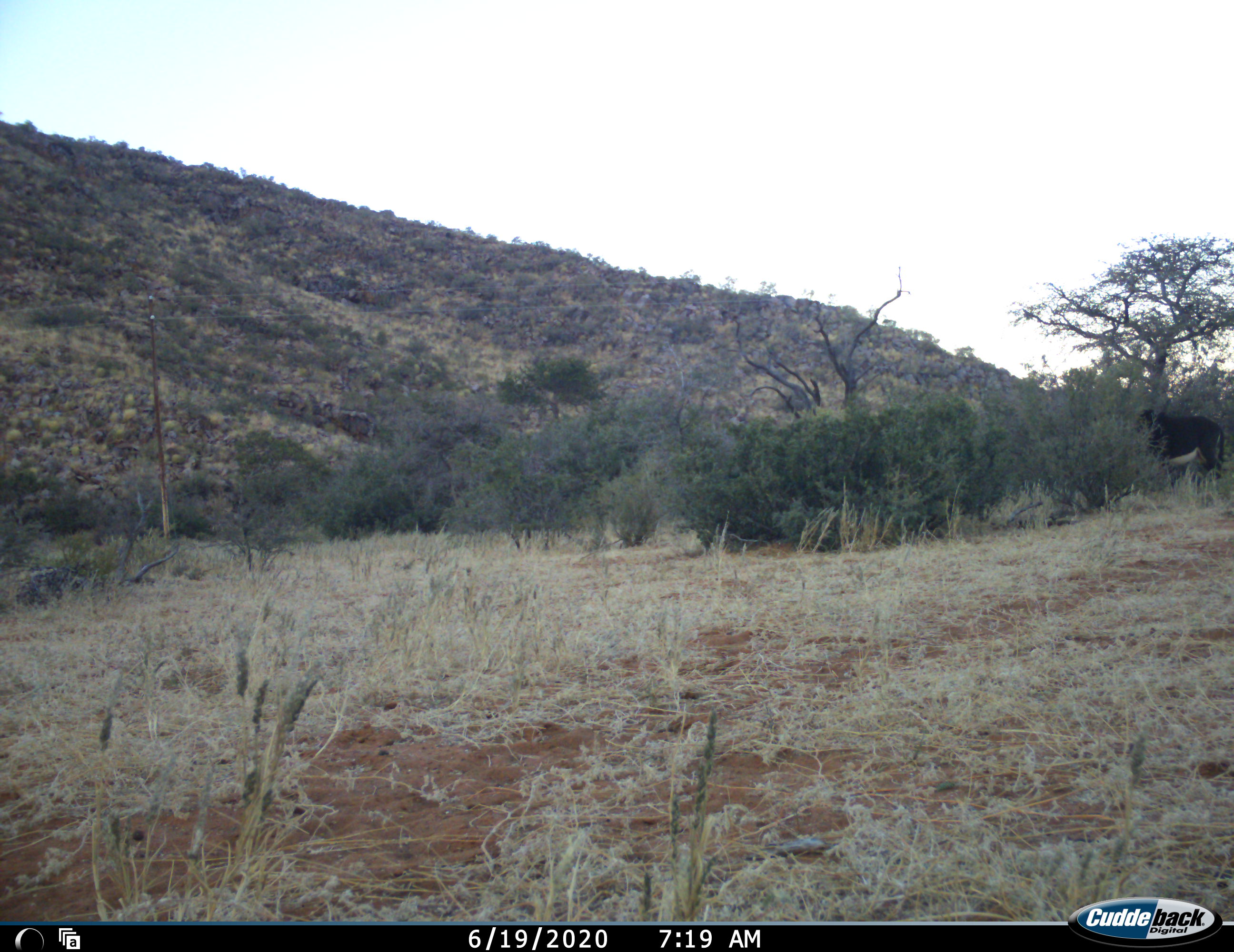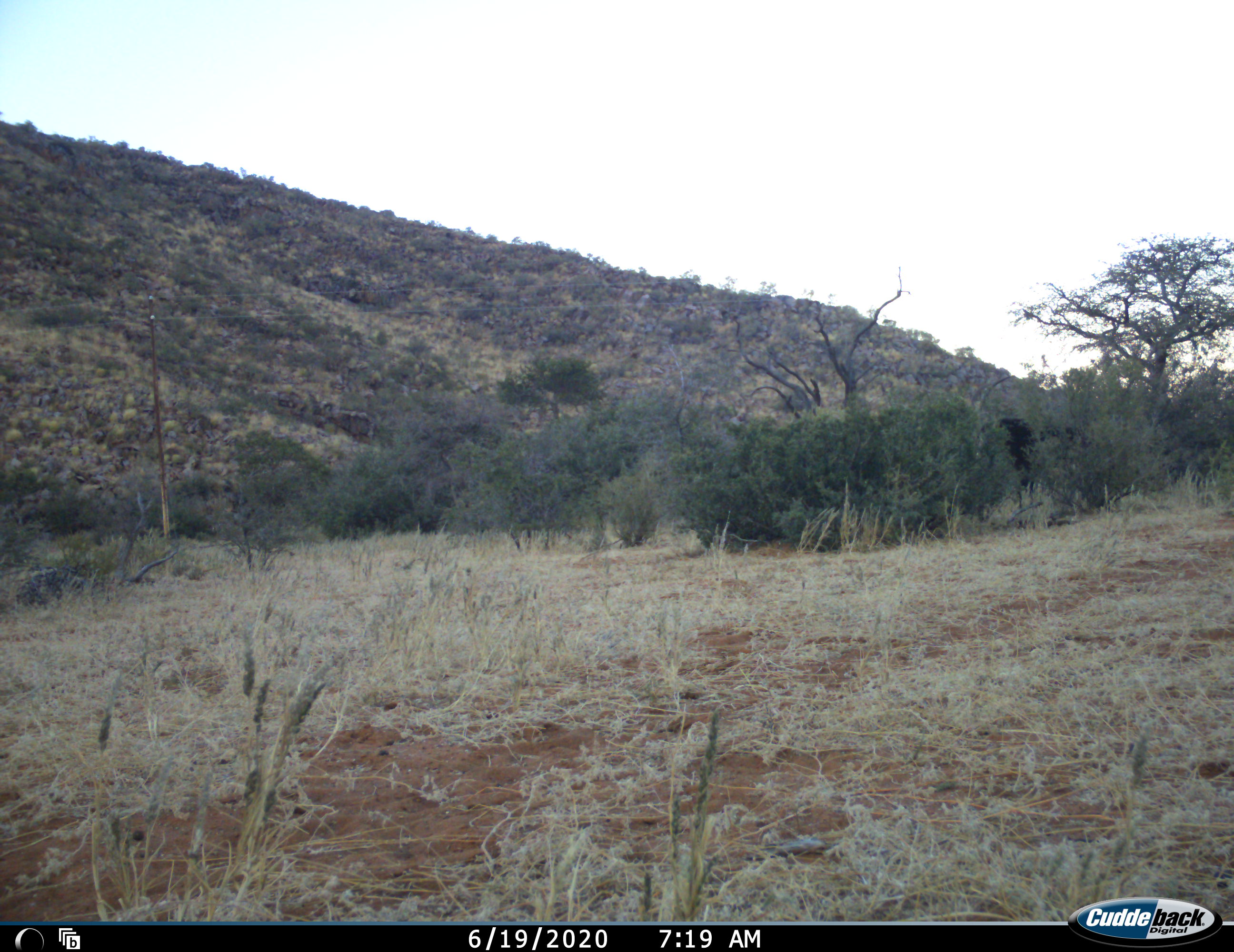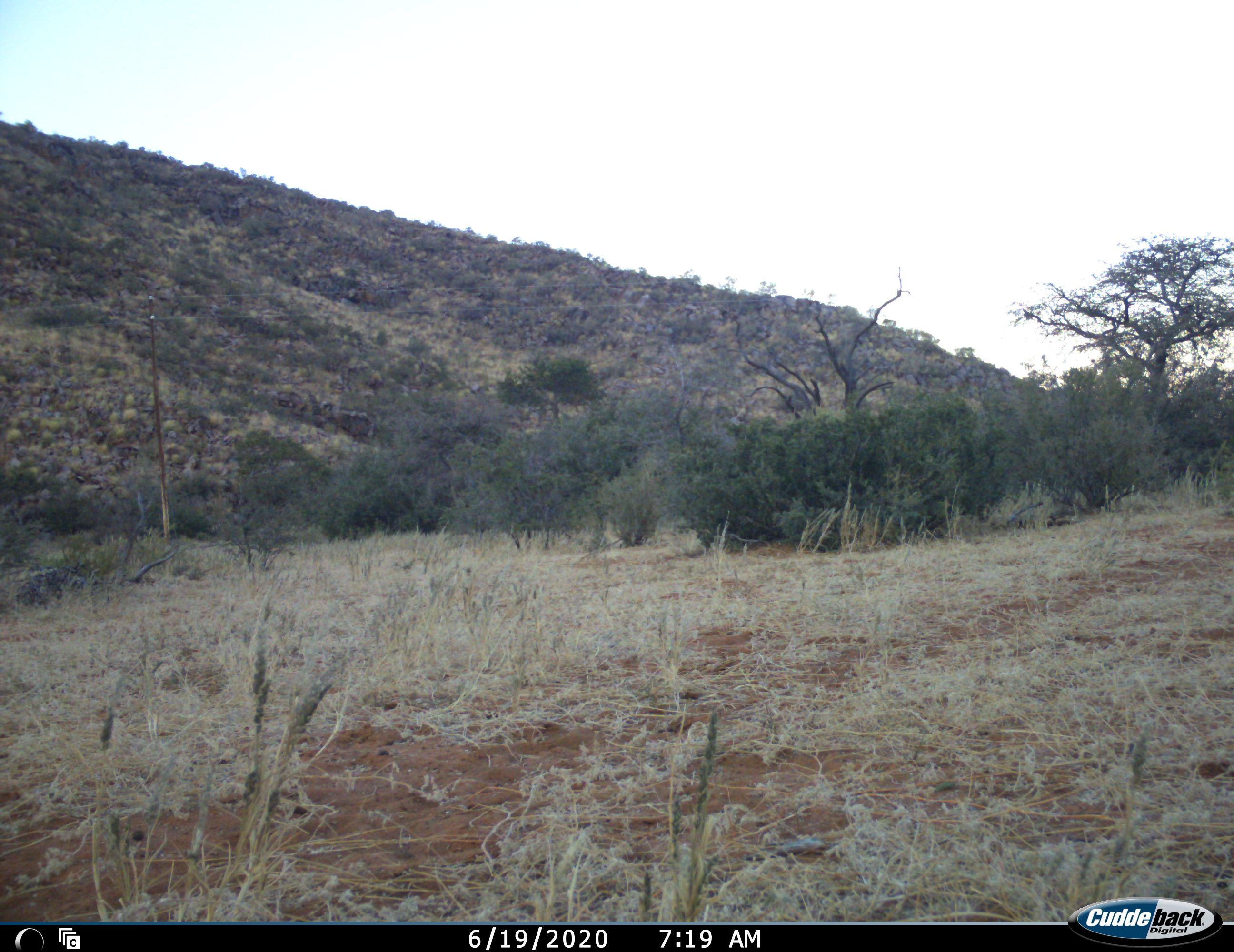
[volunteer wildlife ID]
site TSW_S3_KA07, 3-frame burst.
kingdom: Animalia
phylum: Chordata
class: Mammalia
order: Artiodactyla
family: Bovidae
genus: Hippotragus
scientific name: Hippotragus niger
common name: sable antelope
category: sable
Sable (sable antelope) (Hippotragus niger), count 1. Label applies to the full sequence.